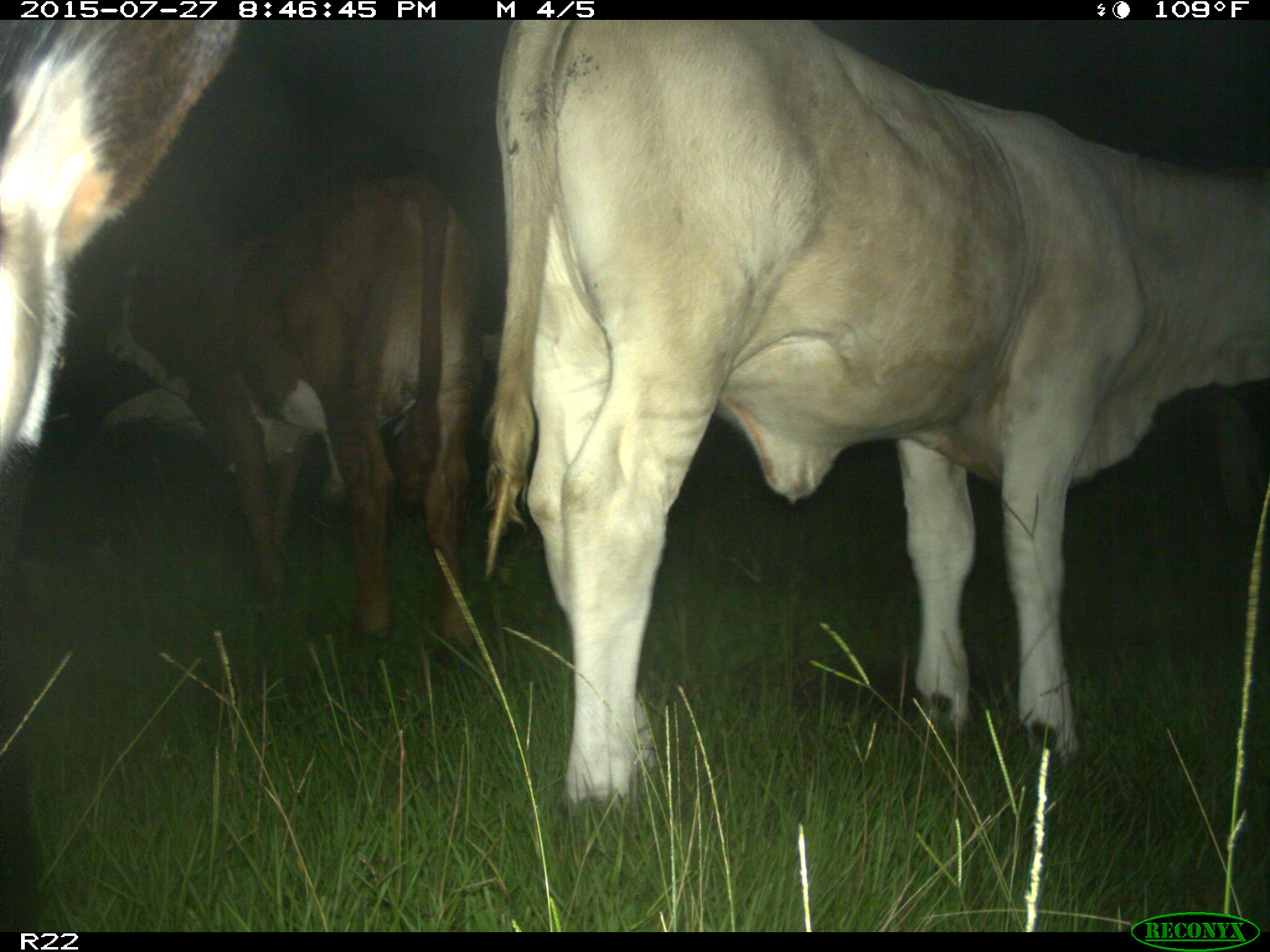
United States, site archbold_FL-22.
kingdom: Animalia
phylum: Chordata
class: Mammalia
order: Artiodactyla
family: Bovidae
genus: Bos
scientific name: Bos taurus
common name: domestic cow